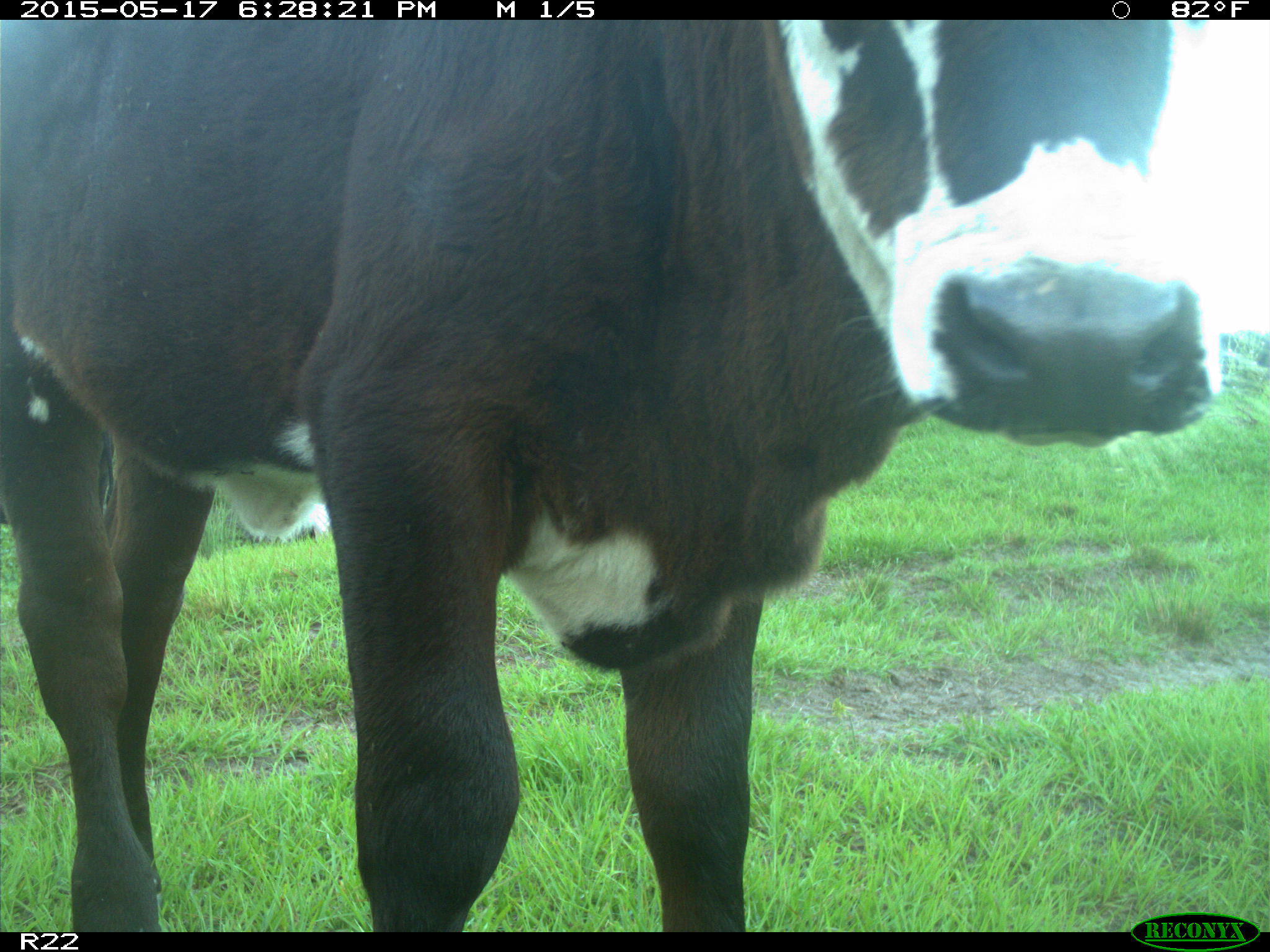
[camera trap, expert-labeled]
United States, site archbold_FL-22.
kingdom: Animalia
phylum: Chordata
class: Mammalia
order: Artiodactyla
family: Bovidae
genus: Bos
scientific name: Bos taurus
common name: domestic cow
Bos taurus (domestic cow).